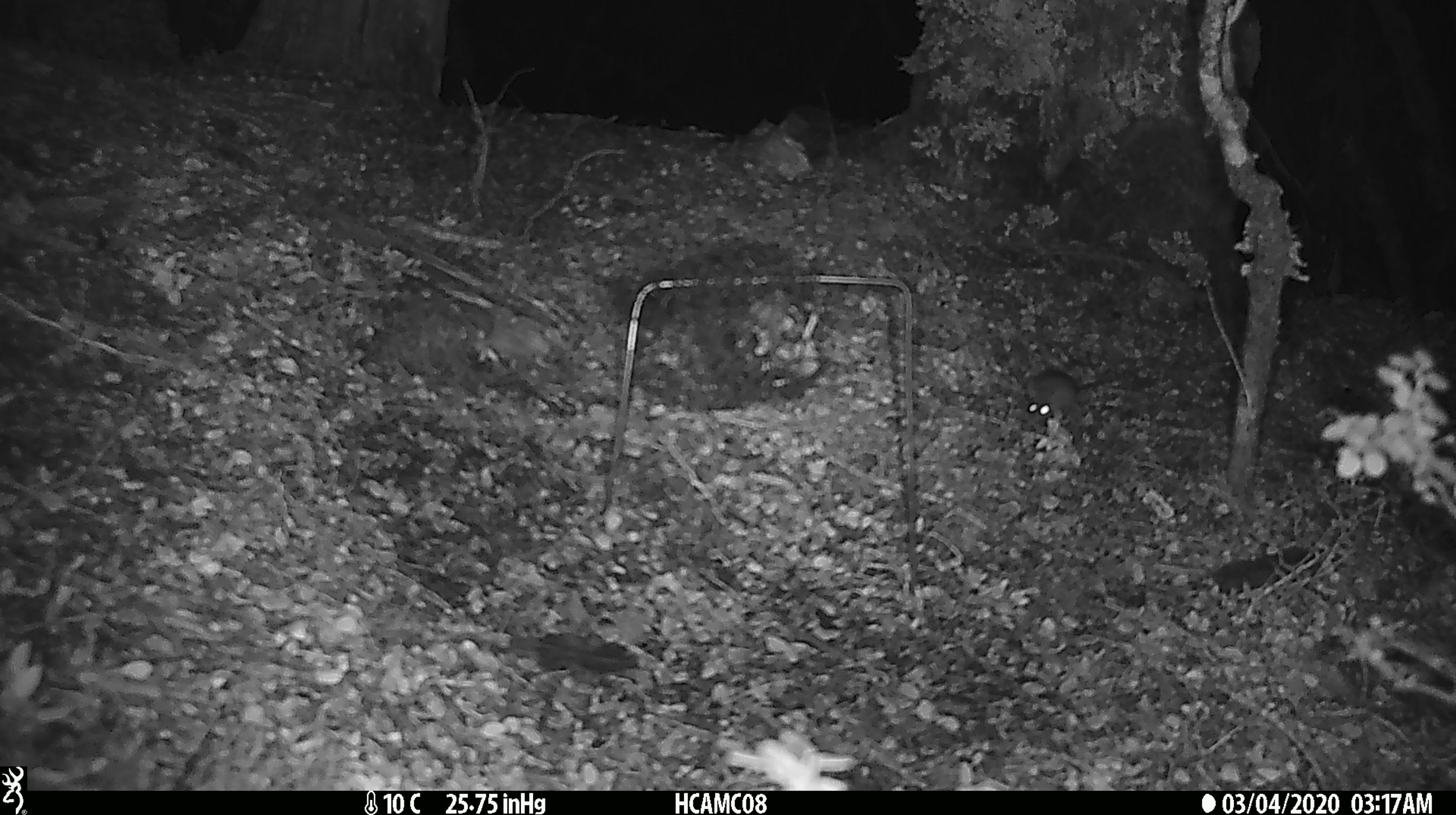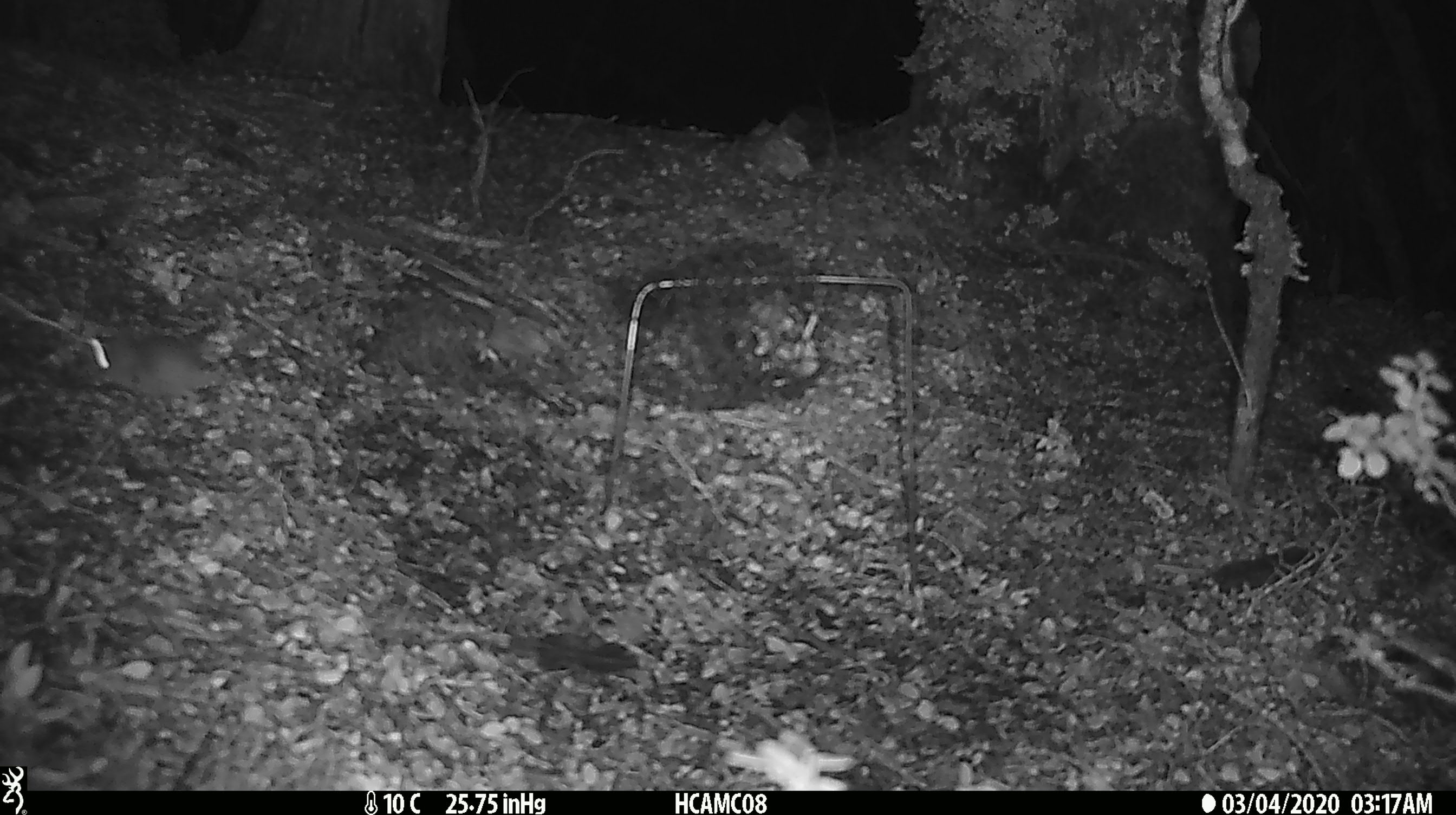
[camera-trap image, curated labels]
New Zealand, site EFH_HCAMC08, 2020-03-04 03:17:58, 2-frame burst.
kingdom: Animalia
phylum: Chordata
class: Mammalia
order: Rodentia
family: Muridae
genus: Mus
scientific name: Mus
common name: mouse